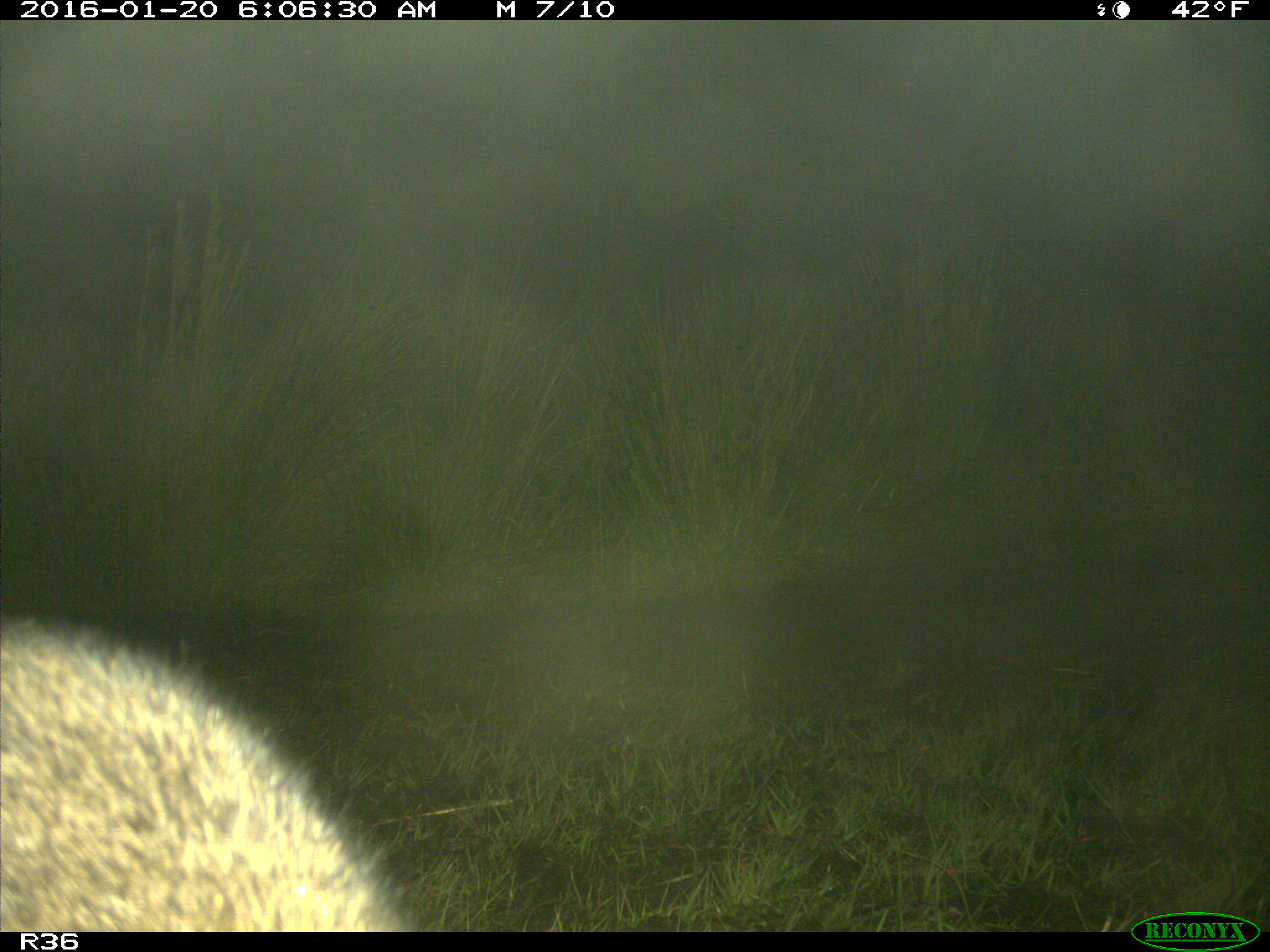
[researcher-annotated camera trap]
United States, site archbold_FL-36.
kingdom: Animalia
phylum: Chordata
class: Mammalia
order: Carnivora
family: Procyonidae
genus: Procyon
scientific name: Procyon lotor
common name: common raccoon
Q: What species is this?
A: Procyon lotor (common raccoon).